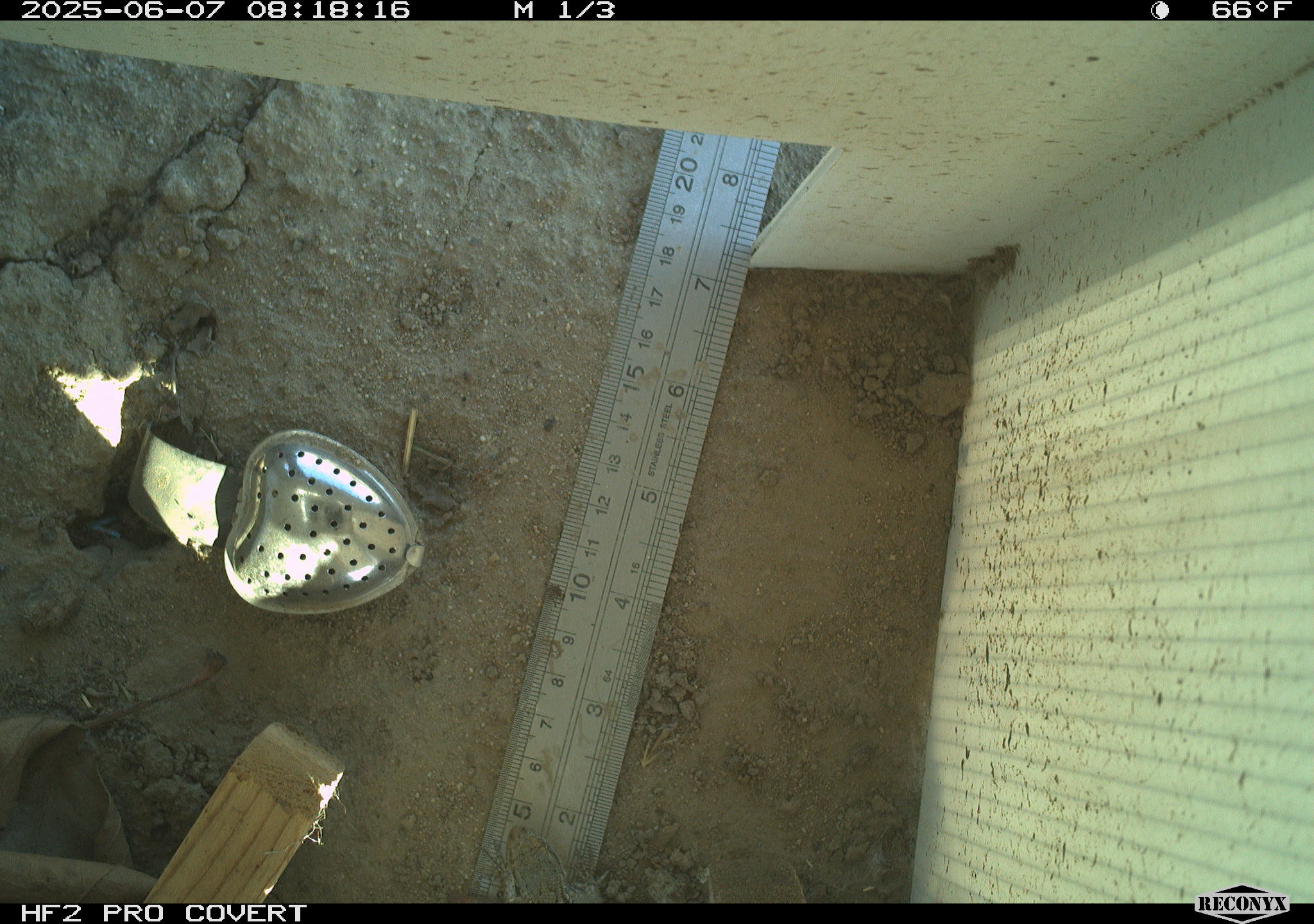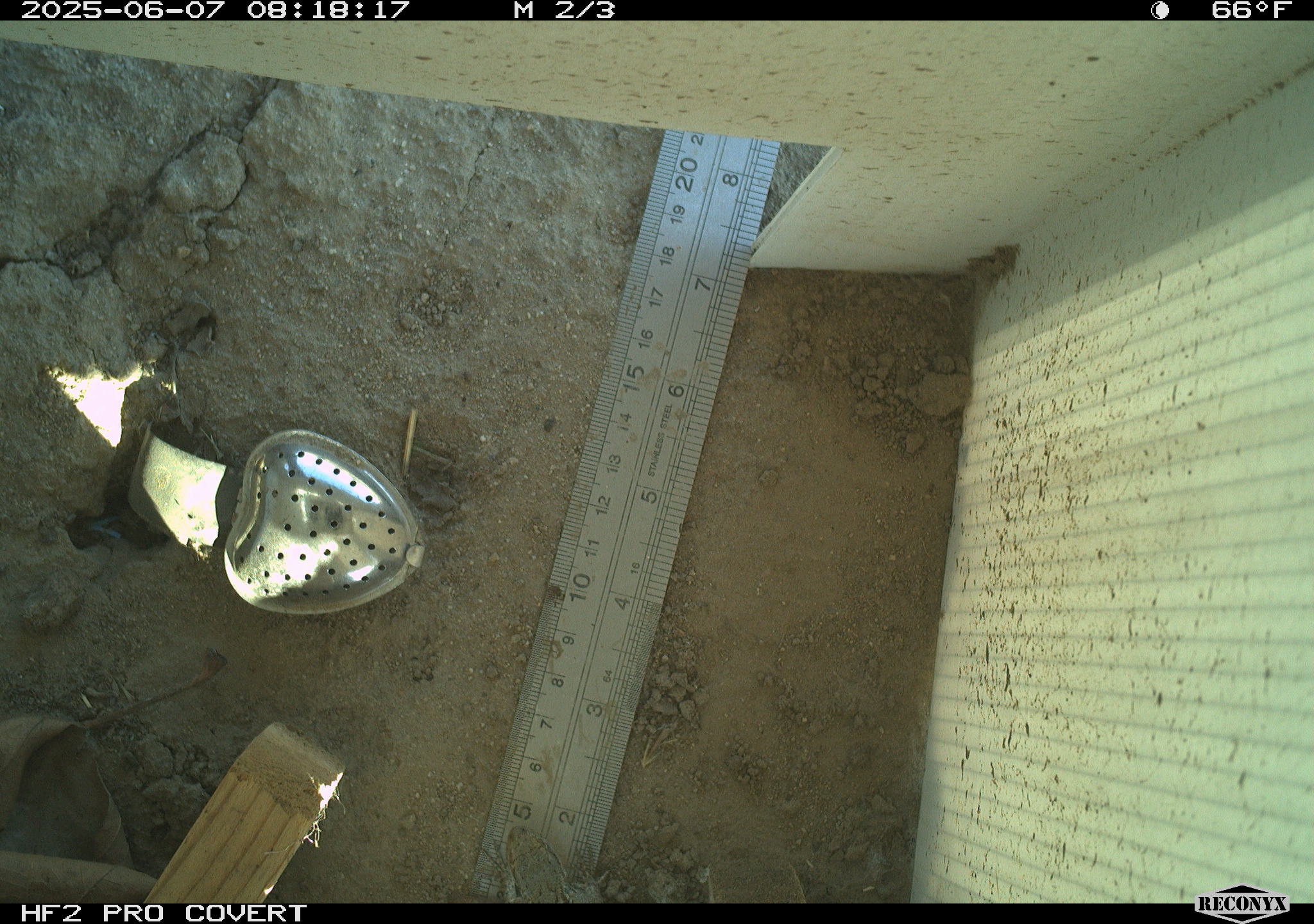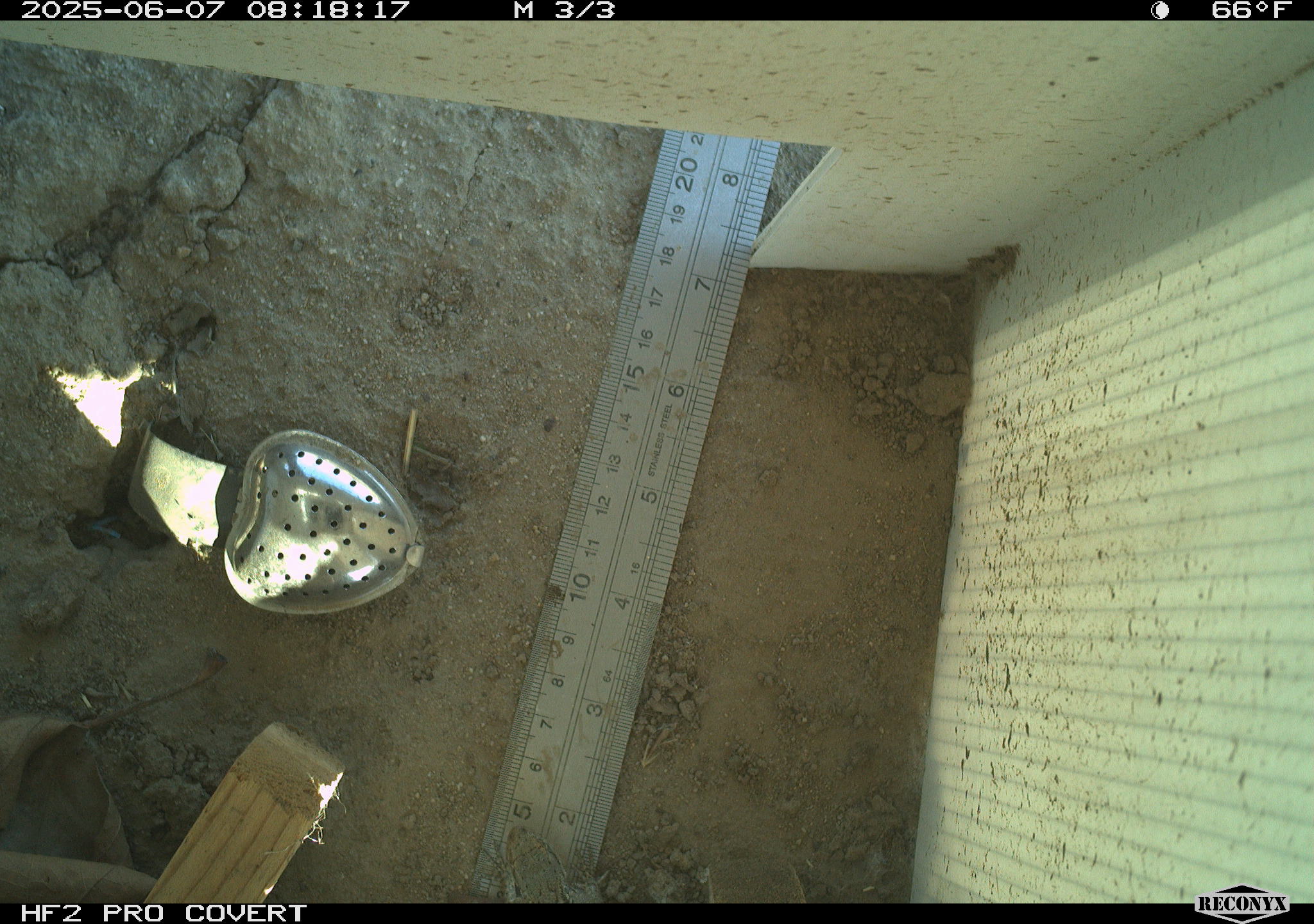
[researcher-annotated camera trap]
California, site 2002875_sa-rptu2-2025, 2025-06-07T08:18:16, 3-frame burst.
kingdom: Animalia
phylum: Chordata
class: Reptilia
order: Squamata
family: Phrynosomatidae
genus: Sceloporus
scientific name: Sceloporus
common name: spiny lizards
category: sceloporus species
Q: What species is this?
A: Sceloporus species (spiny lizards) (Sceloporus).